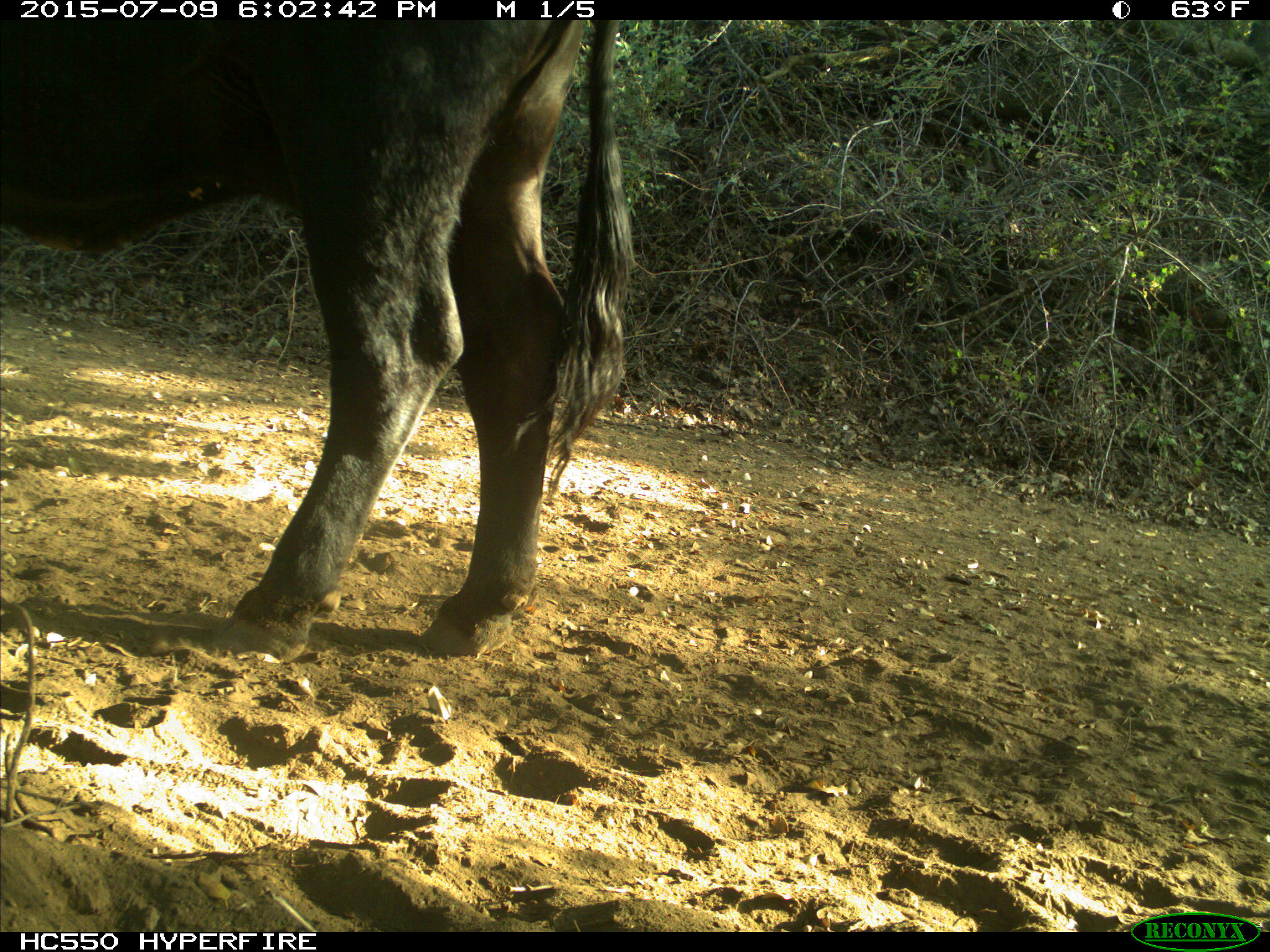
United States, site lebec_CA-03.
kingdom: Animalia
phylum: Chordata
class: Mammalia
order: Artiodactyla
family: Bovidae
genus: Bos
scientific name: Bos taurus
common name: domestic cow